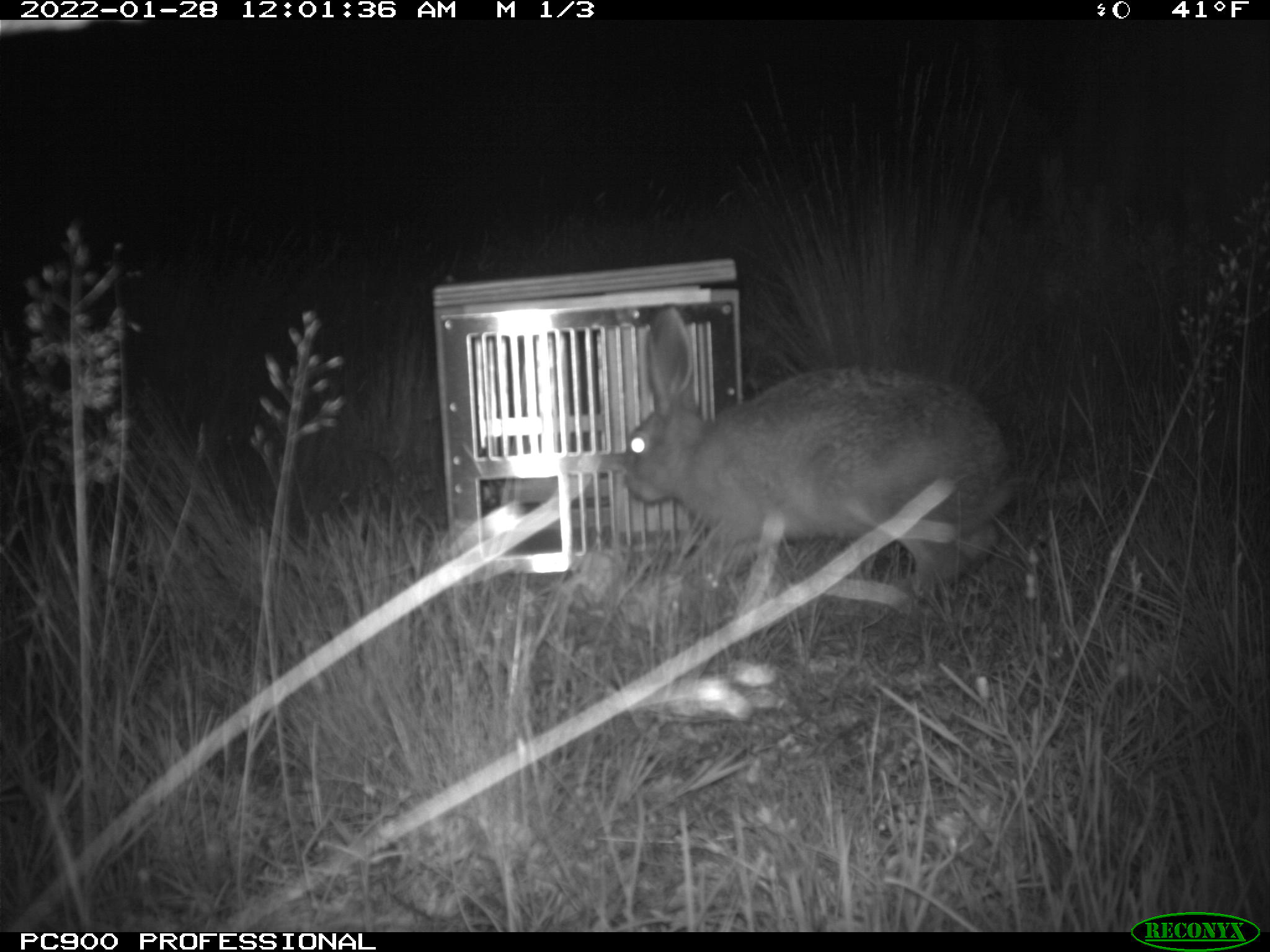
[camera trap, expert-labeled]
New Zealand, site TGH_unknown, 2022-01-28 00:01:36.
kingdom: Animalia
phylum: Chordata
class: Mammalia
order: Lagomorpha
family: Leporidae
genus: Lepus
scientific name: Lepus europaeus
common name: brown hare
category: hare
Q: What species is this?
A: Hare (brown hare) (Lepus europaeus).